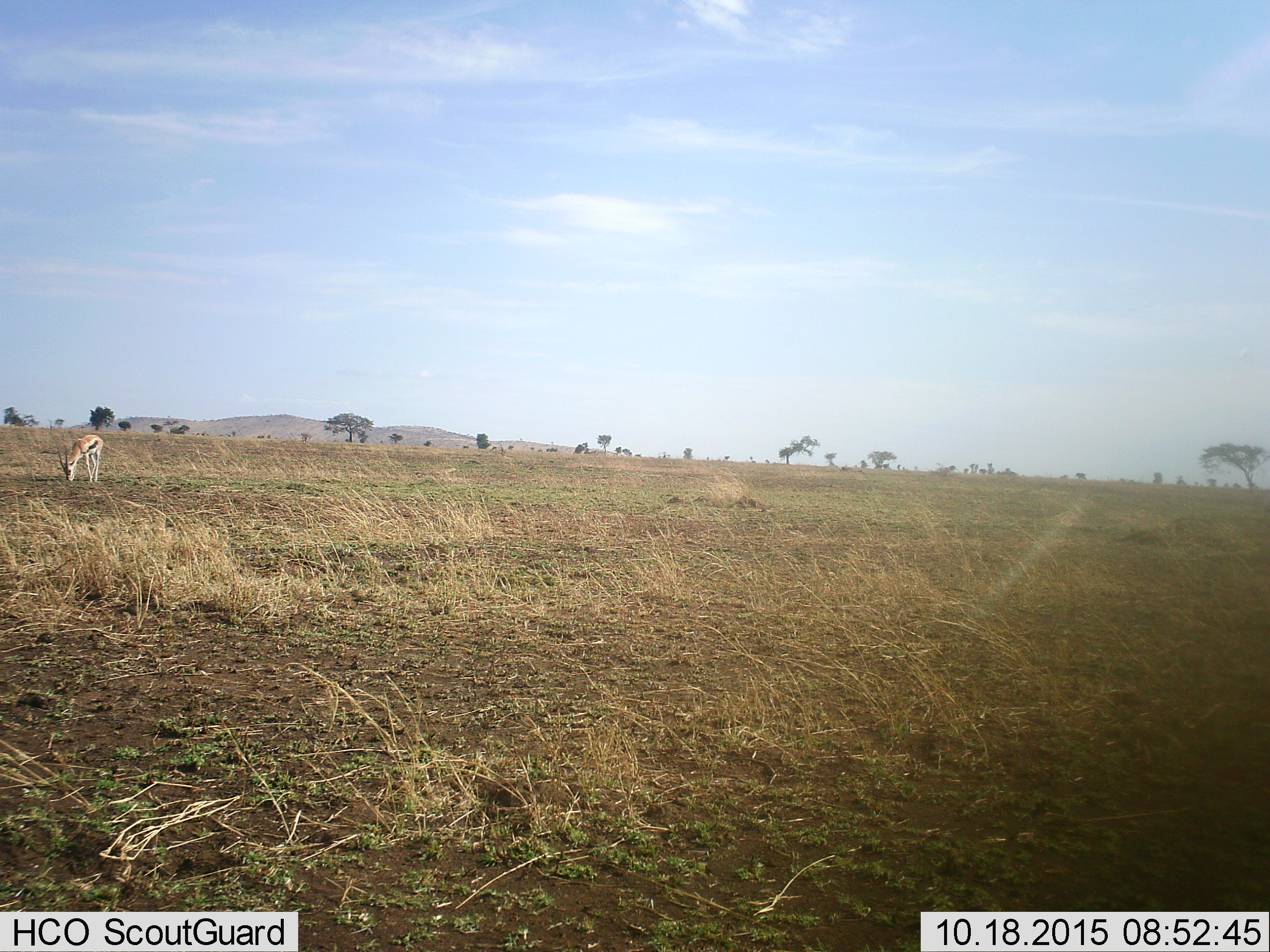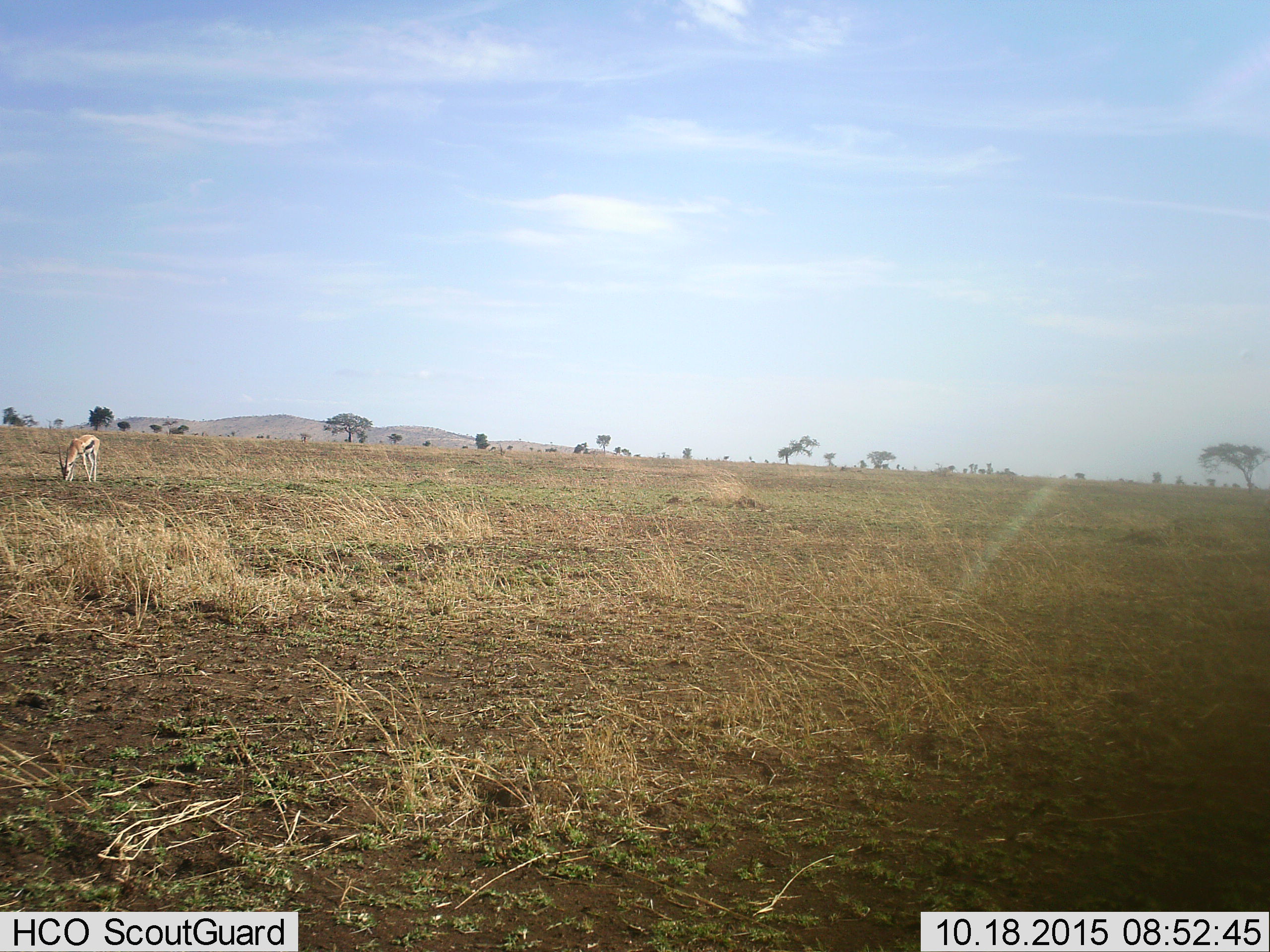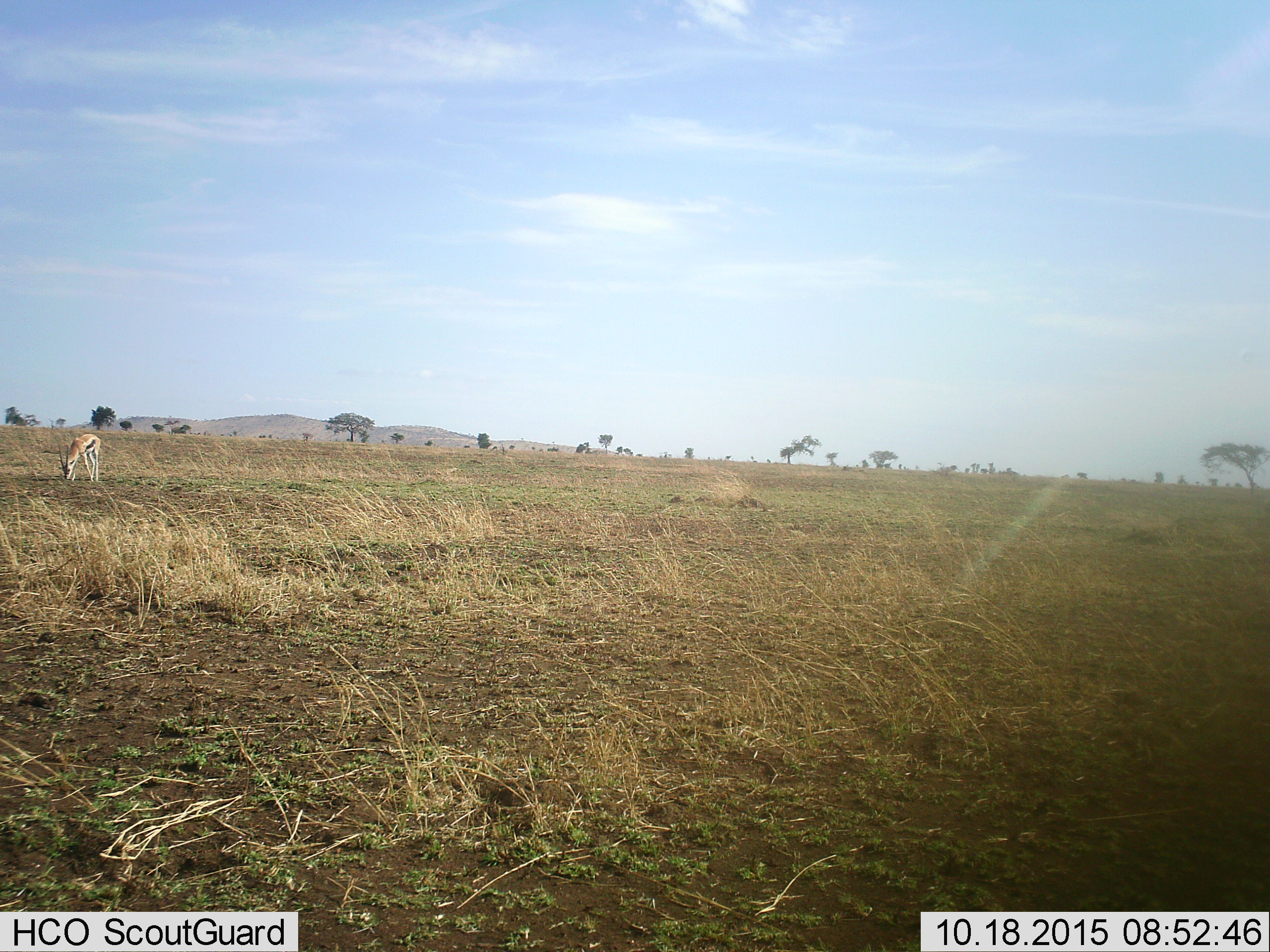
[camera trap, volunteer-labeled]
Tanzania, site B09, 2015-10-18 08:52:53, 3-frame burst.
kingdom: Animalia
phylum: Chordata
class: Mammalia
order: Artiodactyla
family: Bovidae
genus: Eudorcas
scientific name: Eudorcas thomsonii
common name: thomson's gazelle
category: gazellethomsons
Gazellethomsons (thomson's gazelle) (Eudorcas thomsonii), count 1. Behavior (volunteer vote fractions): standing 22%, resting 6%, moving 6%, interacting 0%. Young present (vote fraction): 0%. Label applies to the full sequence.